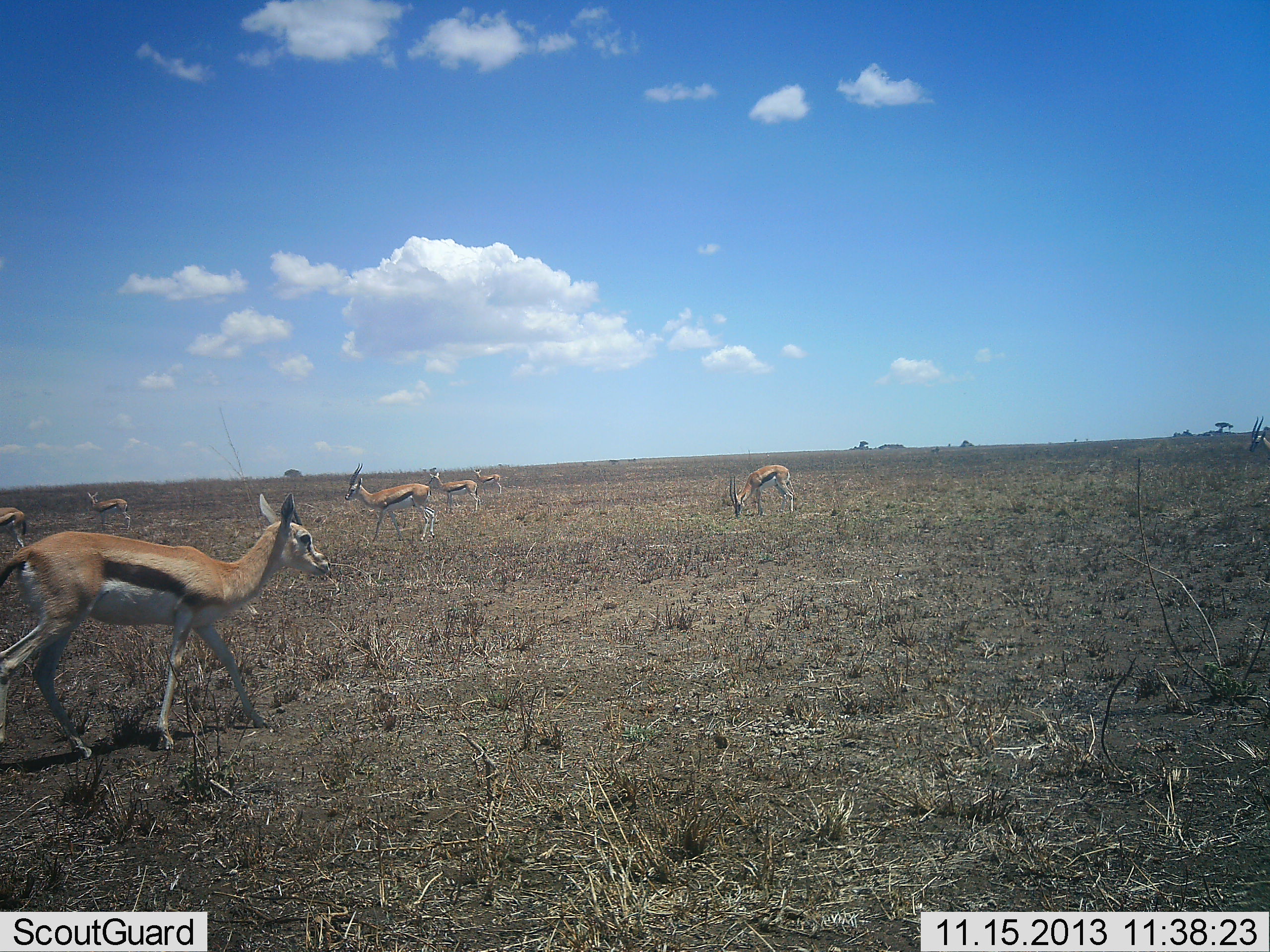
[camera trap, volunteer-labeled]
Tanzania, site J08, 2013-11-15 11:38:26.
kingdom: Animalia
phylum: Chordata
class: Mammalia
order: Artiodactyla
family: Bovidae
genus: Eudorcas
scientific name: Eudorcas thomsonii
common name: thomson's gazelle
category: gazellethomsons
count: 7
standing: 73%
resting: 0%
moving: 70%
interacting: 0%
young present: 3%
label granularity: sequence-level